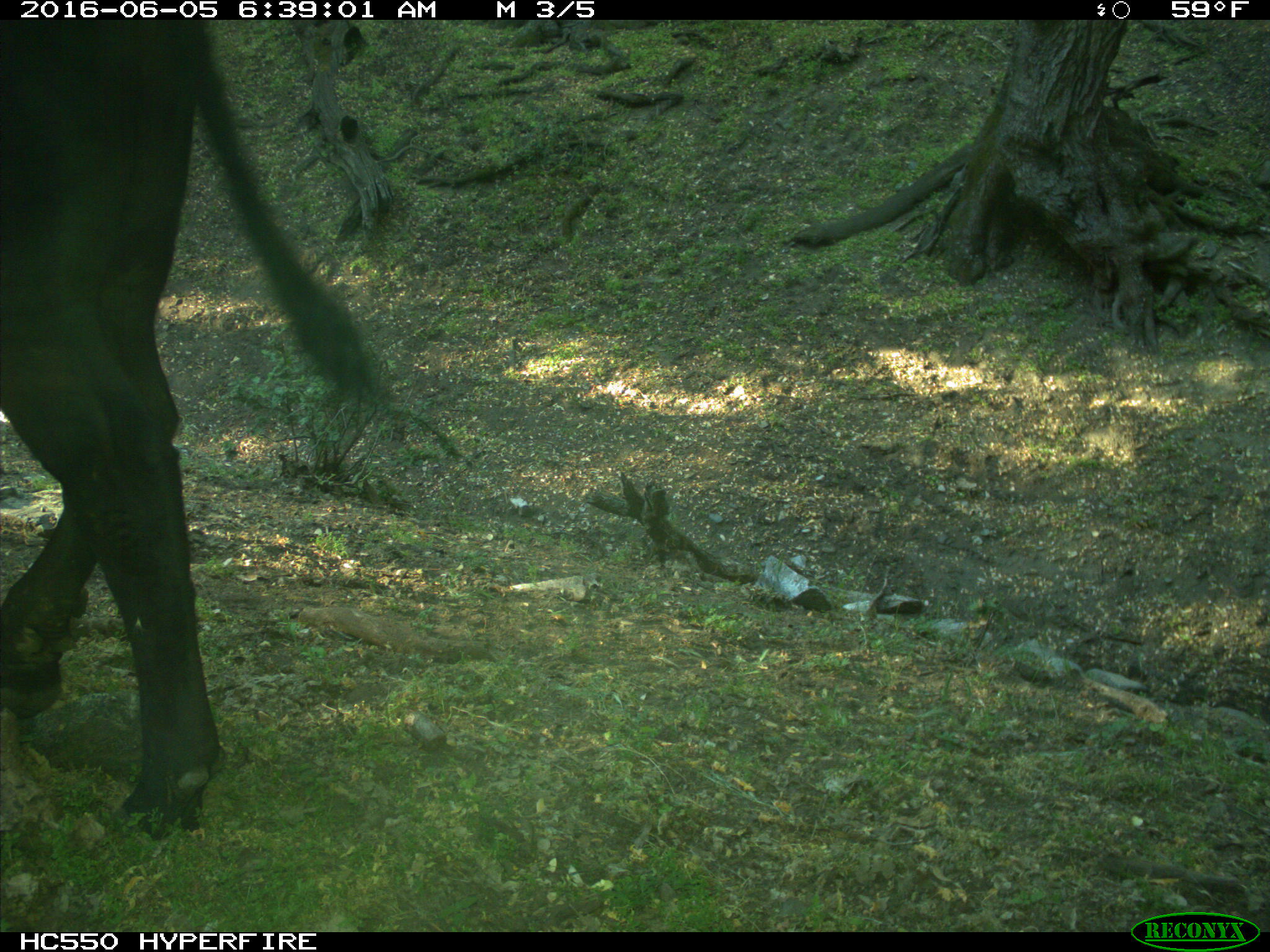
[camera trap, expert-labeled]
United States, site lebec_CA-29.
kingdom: Animalia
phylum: Chordata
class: Mammalia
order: Artiodactyla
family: Bovidae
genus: Bos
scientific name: Bos taurus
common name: domestic cow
Bos taurus (domestic cow).